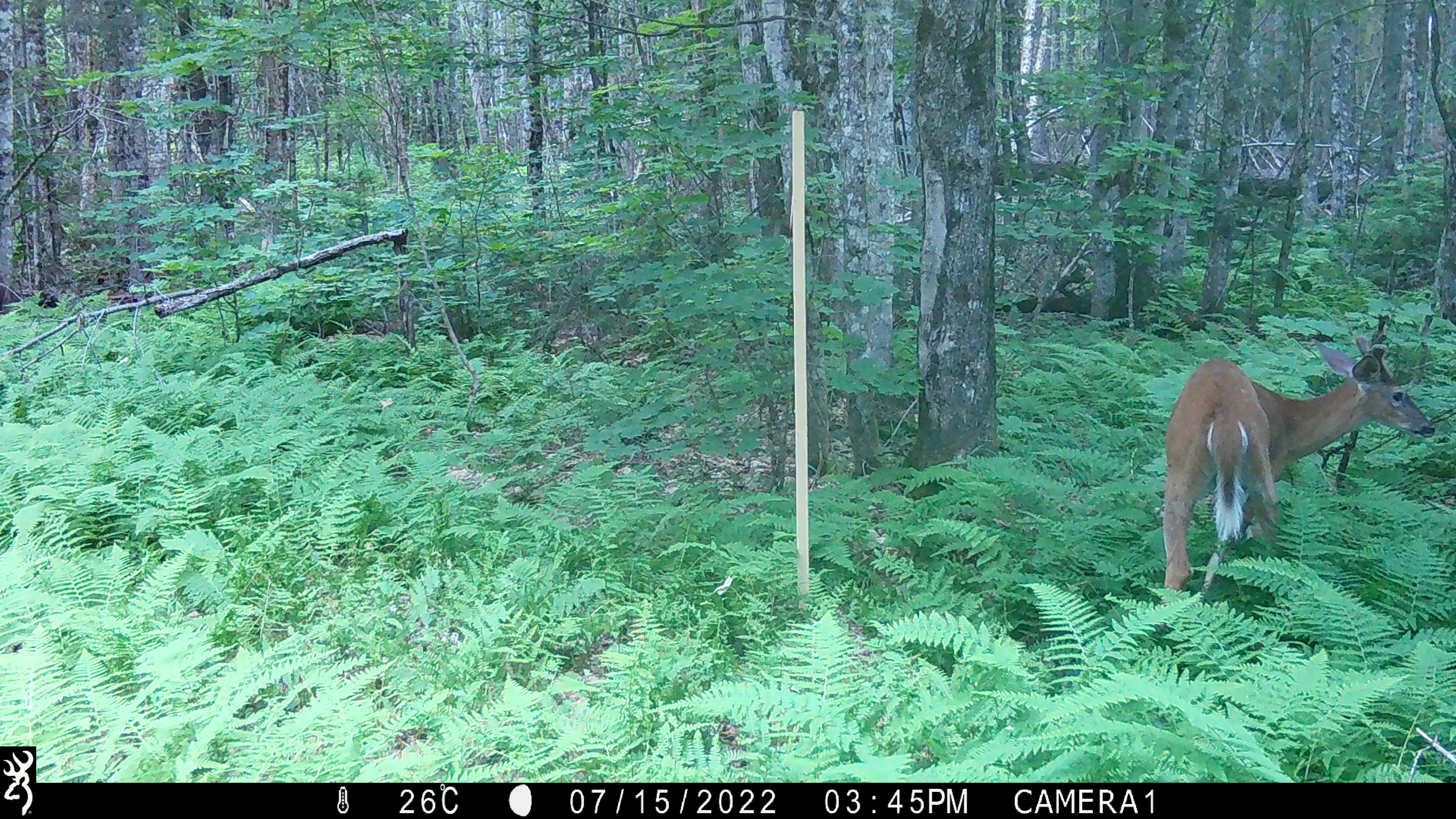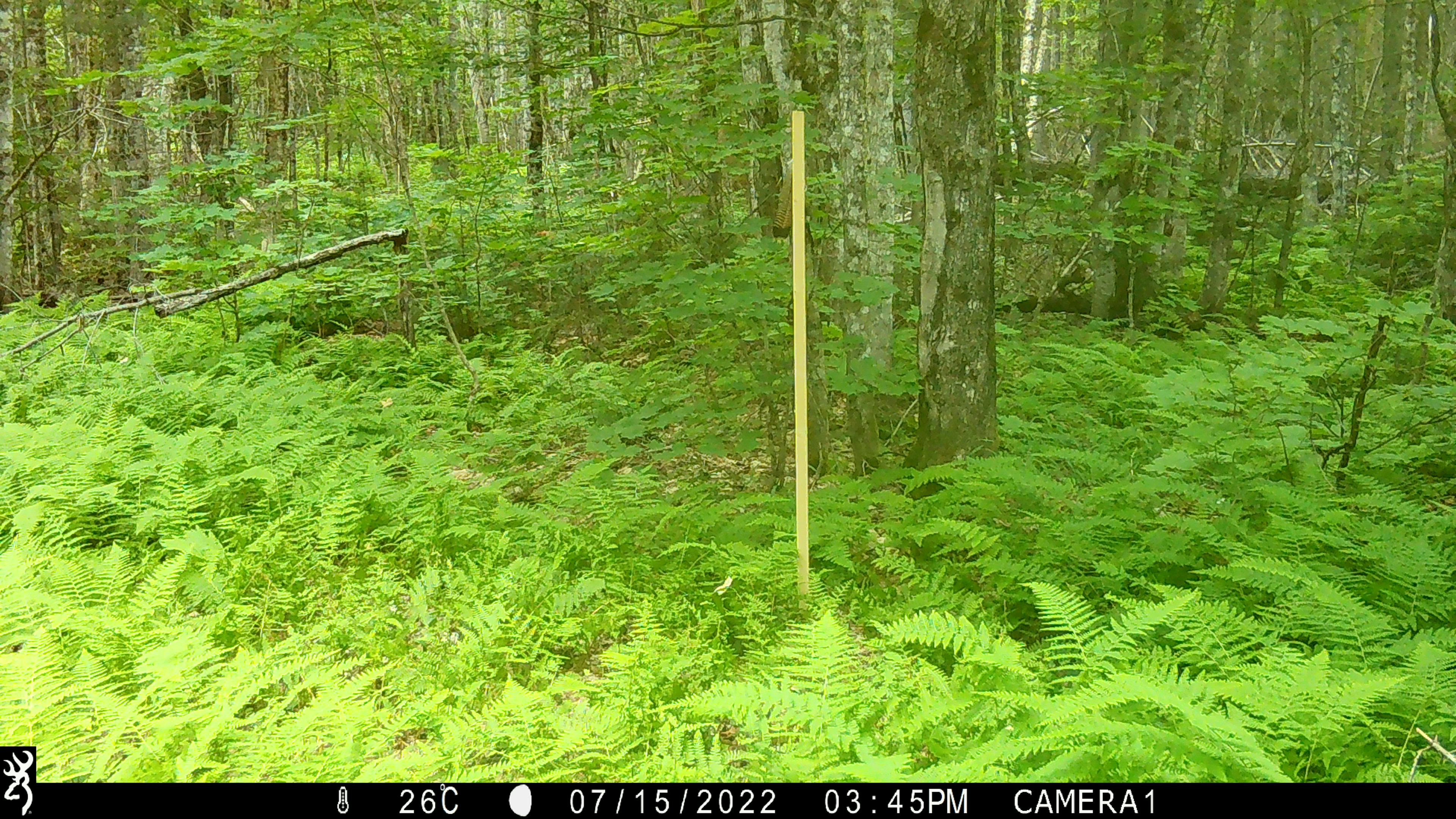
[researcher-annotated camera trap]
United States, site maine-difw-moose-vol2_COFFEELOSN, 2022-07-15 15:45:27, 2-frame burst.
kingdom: Animalia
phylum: Chordata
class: Mammalia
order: Artiodactyla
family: Cervidae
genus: Odocoileus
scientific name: Odocoileus virginianus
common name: white-tailed deer